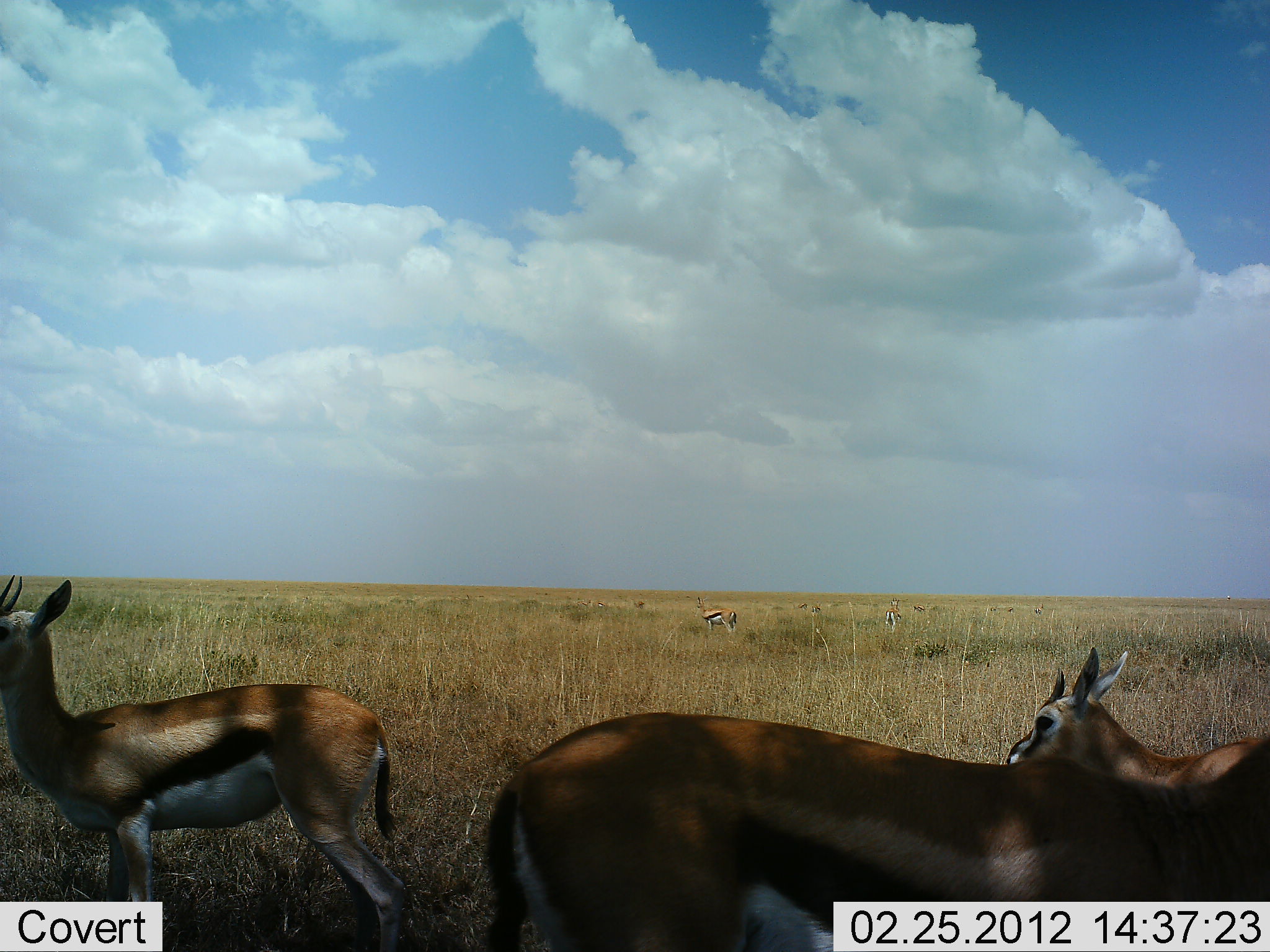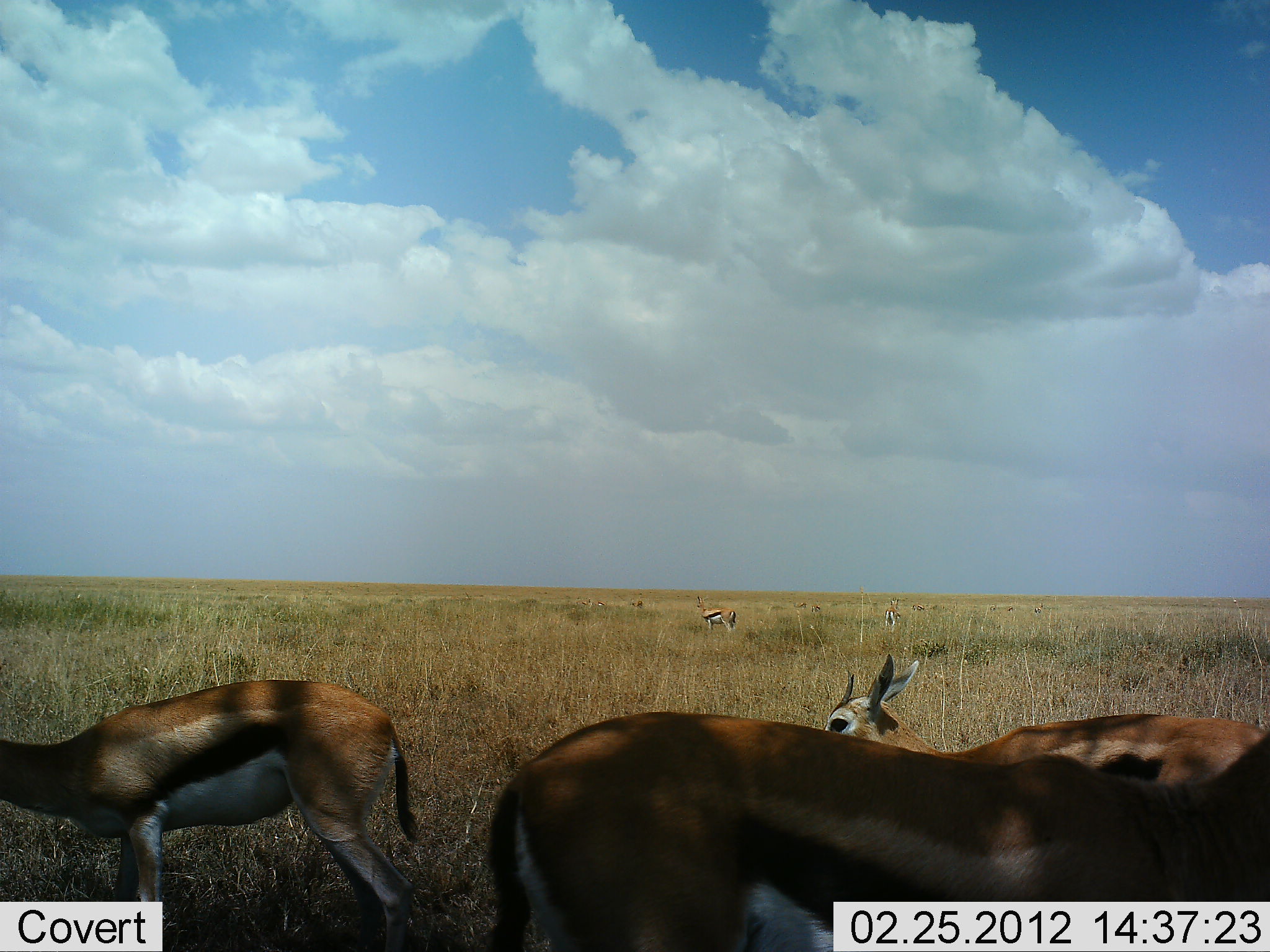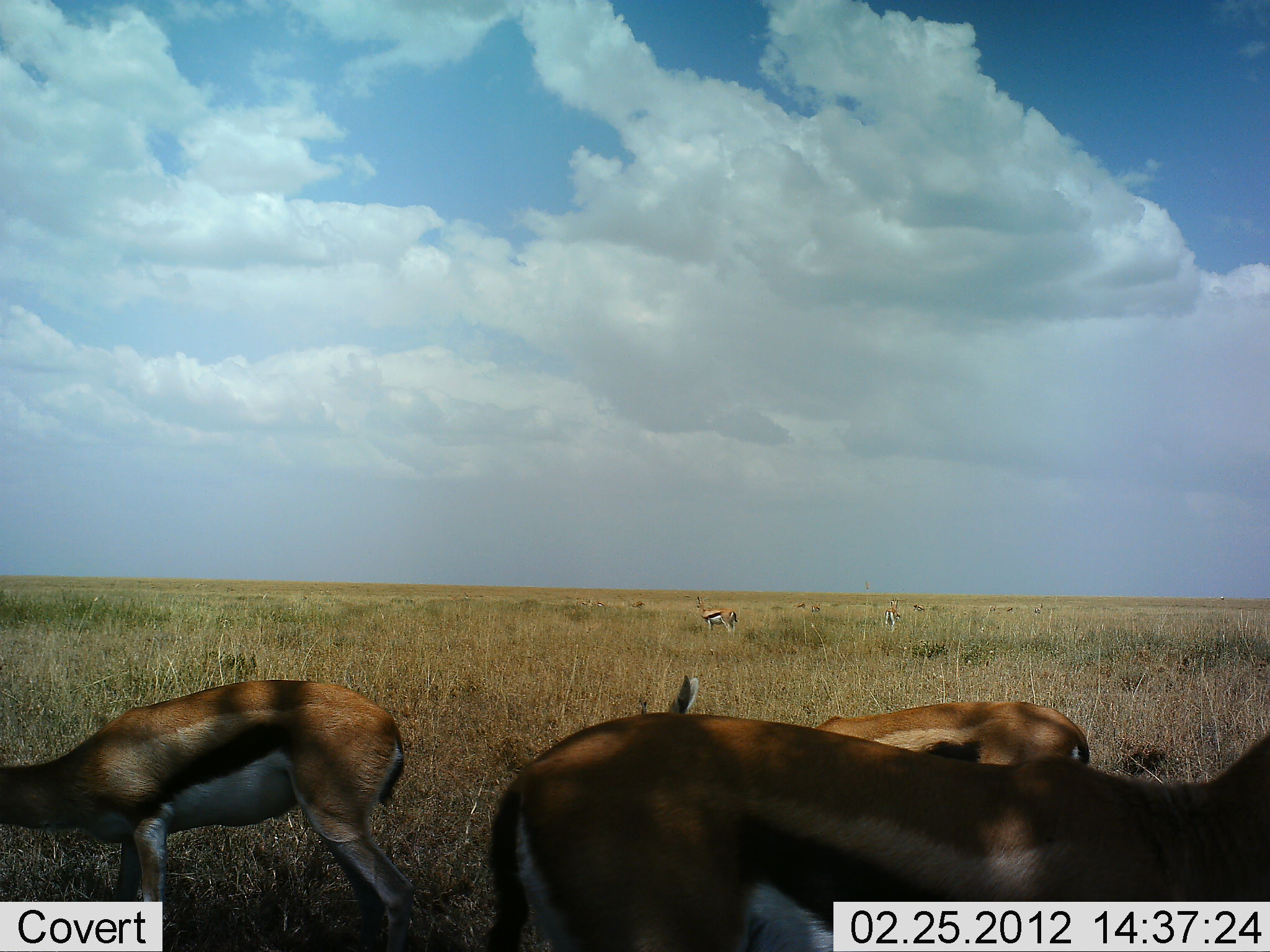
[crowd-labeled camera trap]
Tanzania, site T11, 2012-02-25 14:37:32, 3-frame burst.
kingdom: Animalia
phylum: Chordata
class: Mammalia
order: Artiodactyla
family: Bovidae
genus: Eudorcas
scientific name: Eudorcas thomsonii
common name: thomson's gazelle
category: gazellethomsons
Gazellethomsons (thomson's gazelle) (Eudorcas thomsonii), count 5. Behavior (volunteer vote fractions): standing 54%, resting 8%, moving 46%, interacting 0%. Young present (vote fraction): 0%. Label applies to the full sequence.